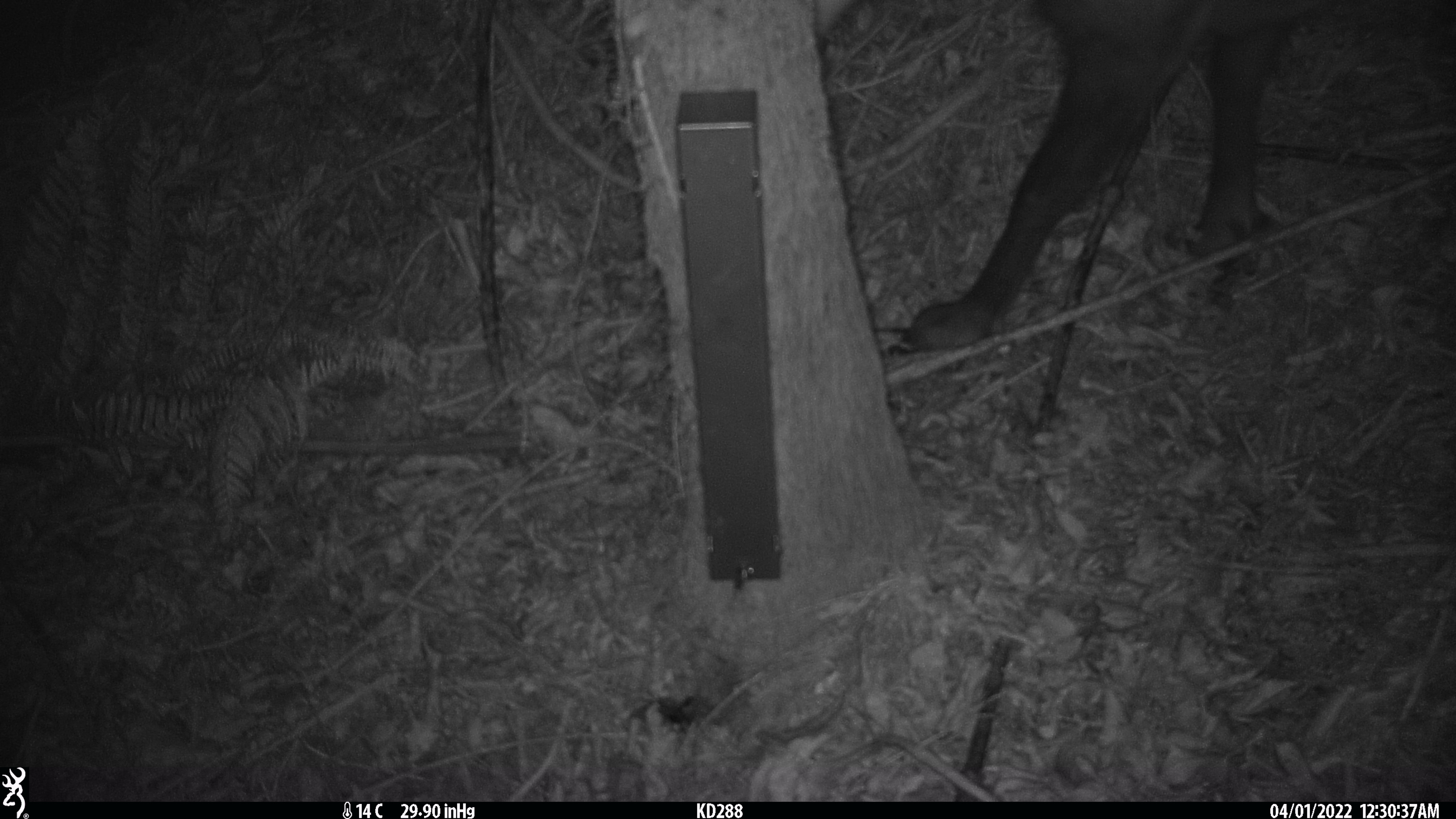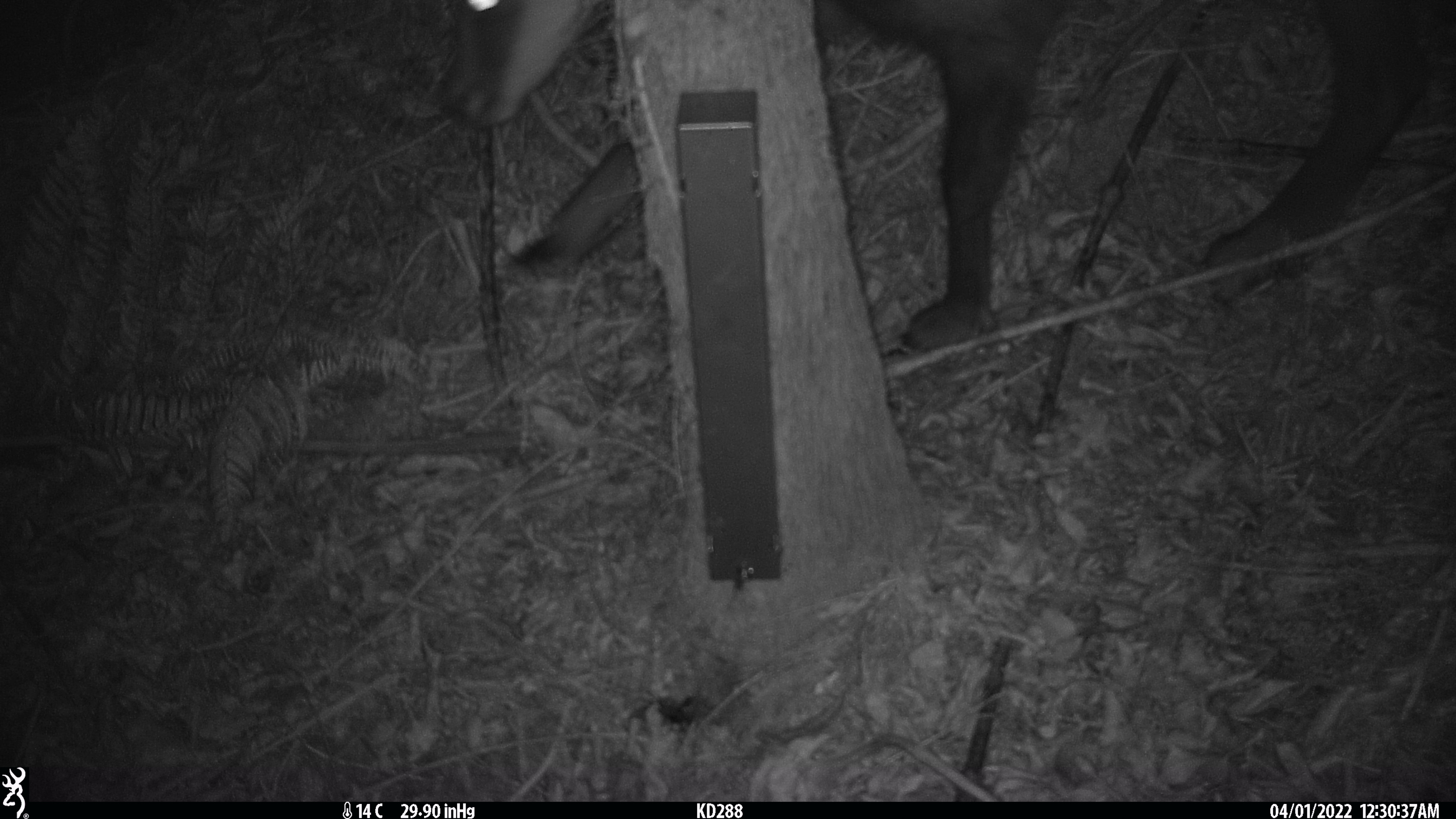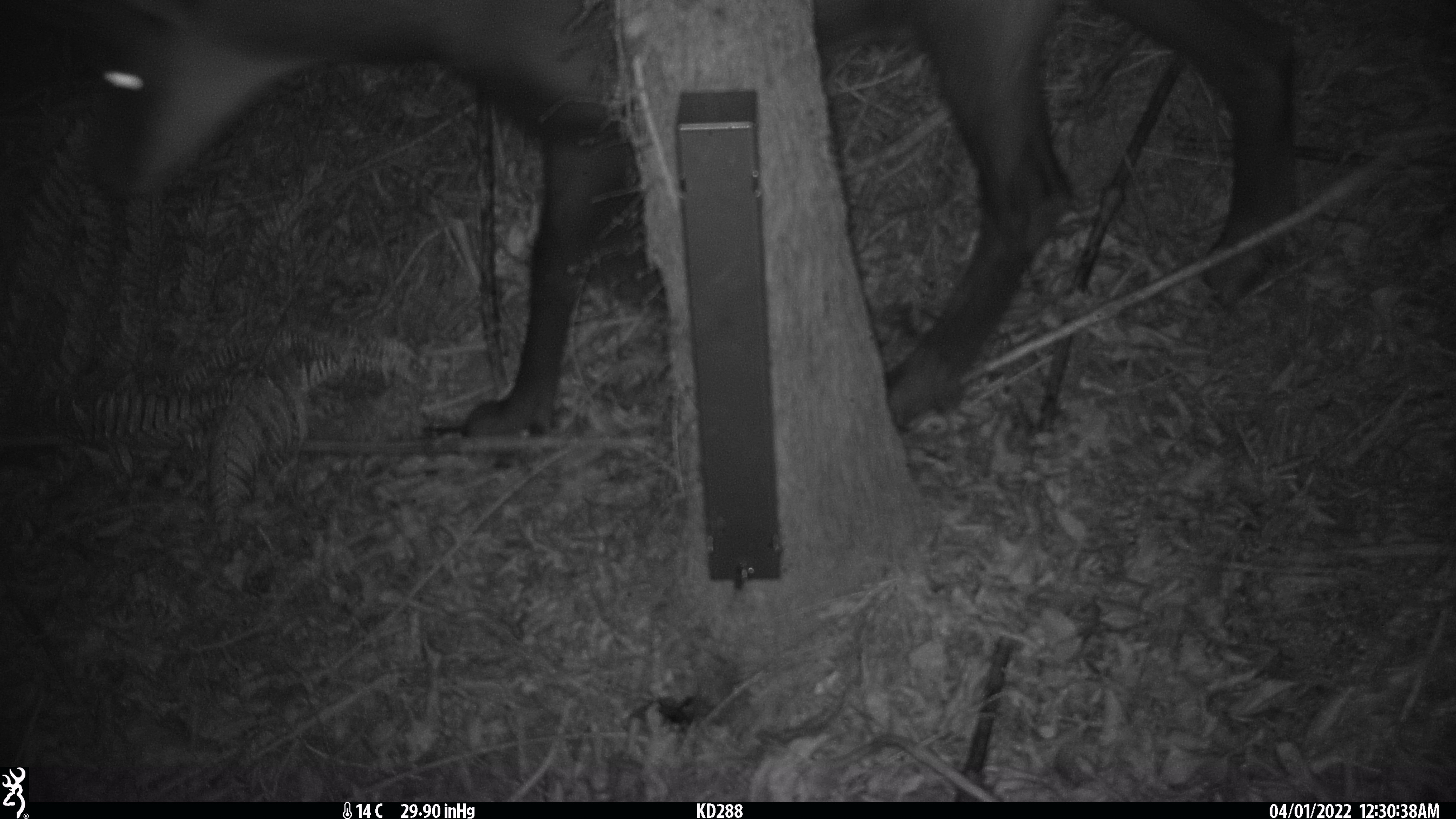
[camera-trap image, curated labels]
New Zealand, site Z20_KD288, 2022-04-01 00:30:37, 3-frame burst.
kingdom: Animalia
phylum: Chordata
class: Mammalia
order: Artiodactyla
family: Bovidae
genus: Rupicapra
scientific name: Rupicapra rupicapra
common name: alpine chamois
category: chamois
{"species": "chamois (alpine chamois) (Rupicapra rupicapra)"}